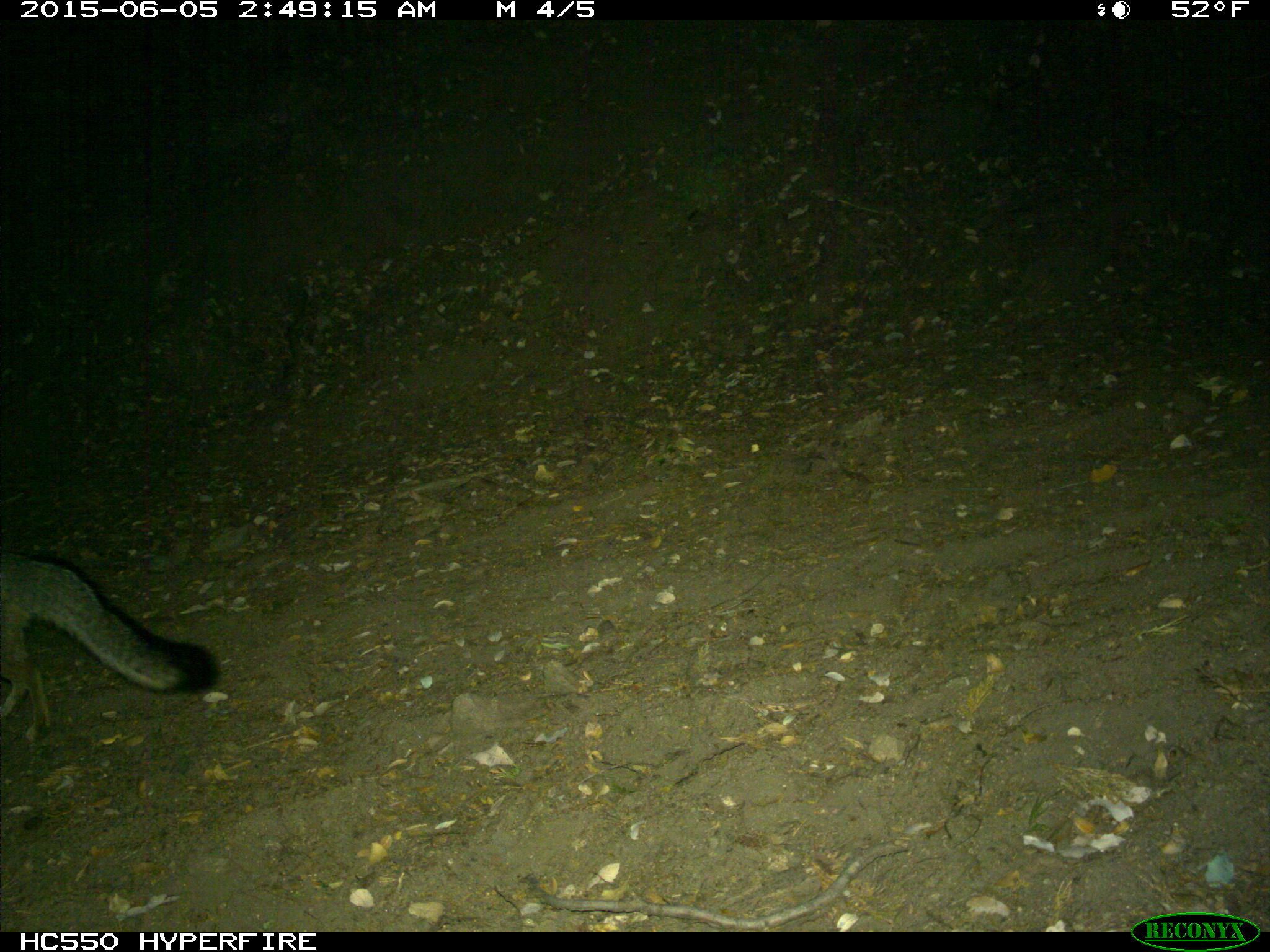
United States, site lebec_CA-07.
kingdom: Animalia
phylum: Chordata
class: Mammalia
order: Carnivora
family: Canidae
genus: Urocyon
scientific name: Urocyon cinereoargenteus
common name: gray fox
Urocyon cinereoargenteus (gray fox).